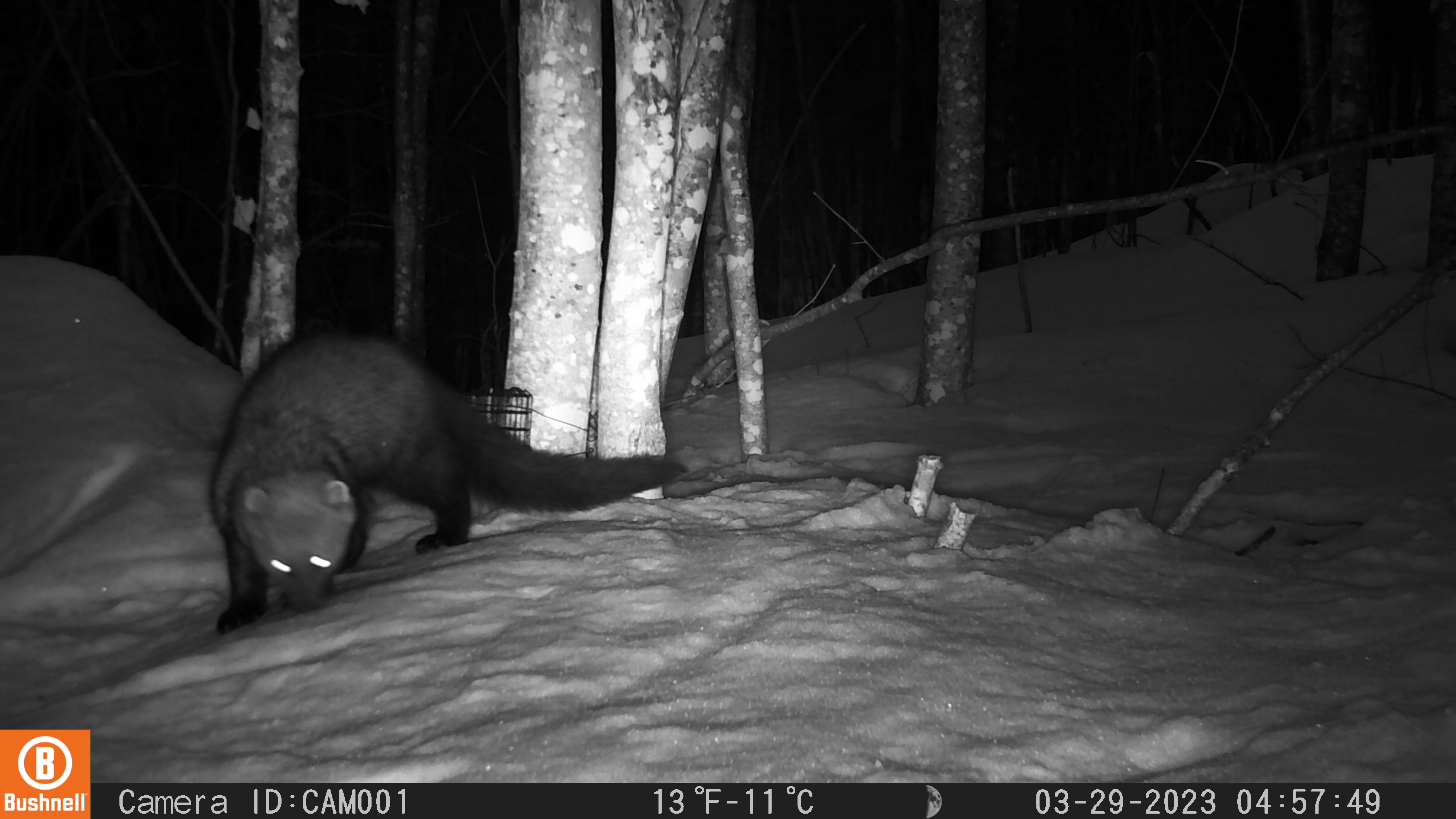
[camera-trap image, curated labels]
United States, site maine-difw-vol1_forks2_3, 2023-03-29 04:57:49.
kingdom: Animalia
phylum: Chordata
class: Mammalia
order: Carnivora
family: Mustelidae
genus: Pekania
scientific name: Pekania pennanti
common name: fisher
Fisher (Pekania pennanti).